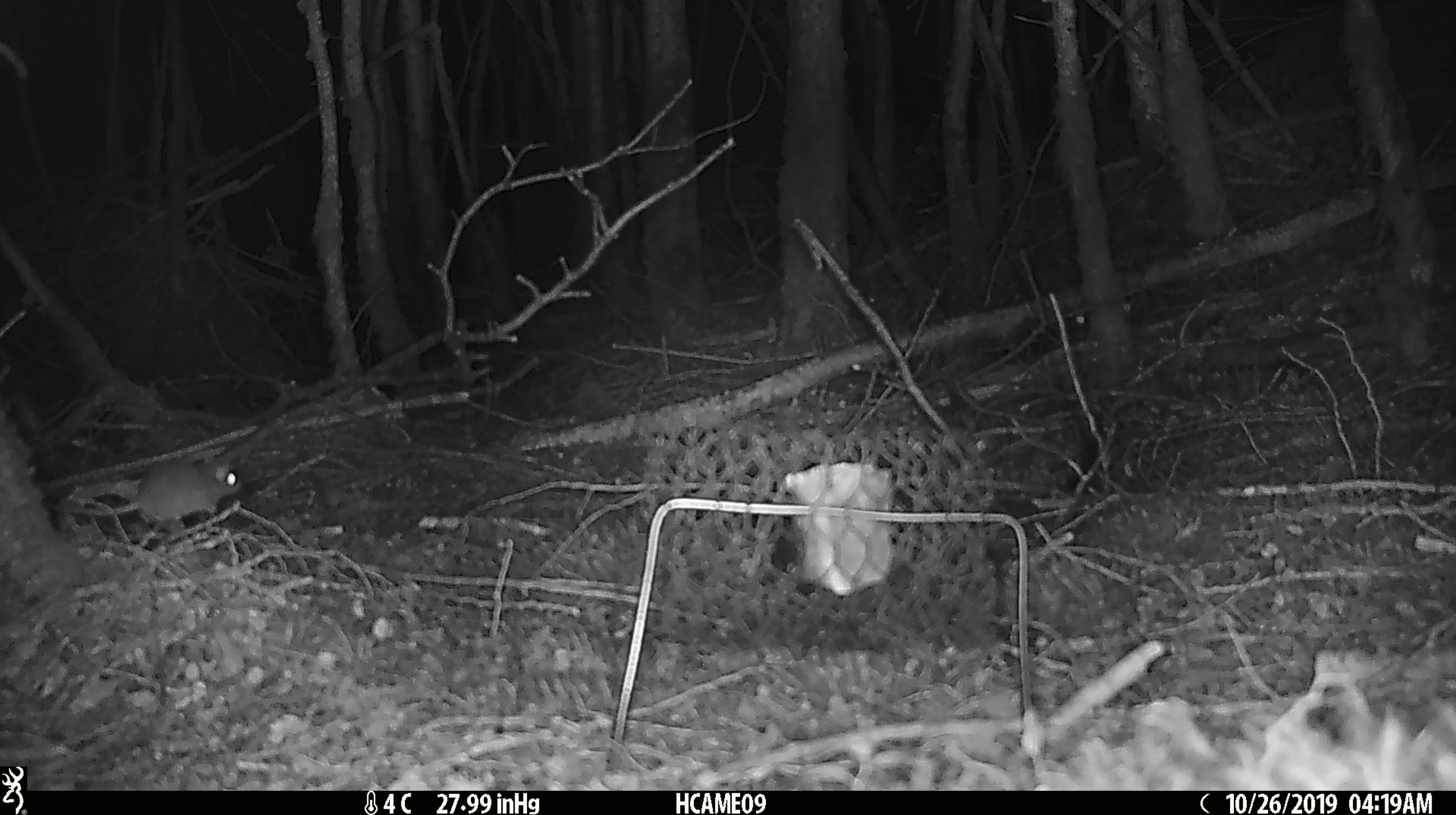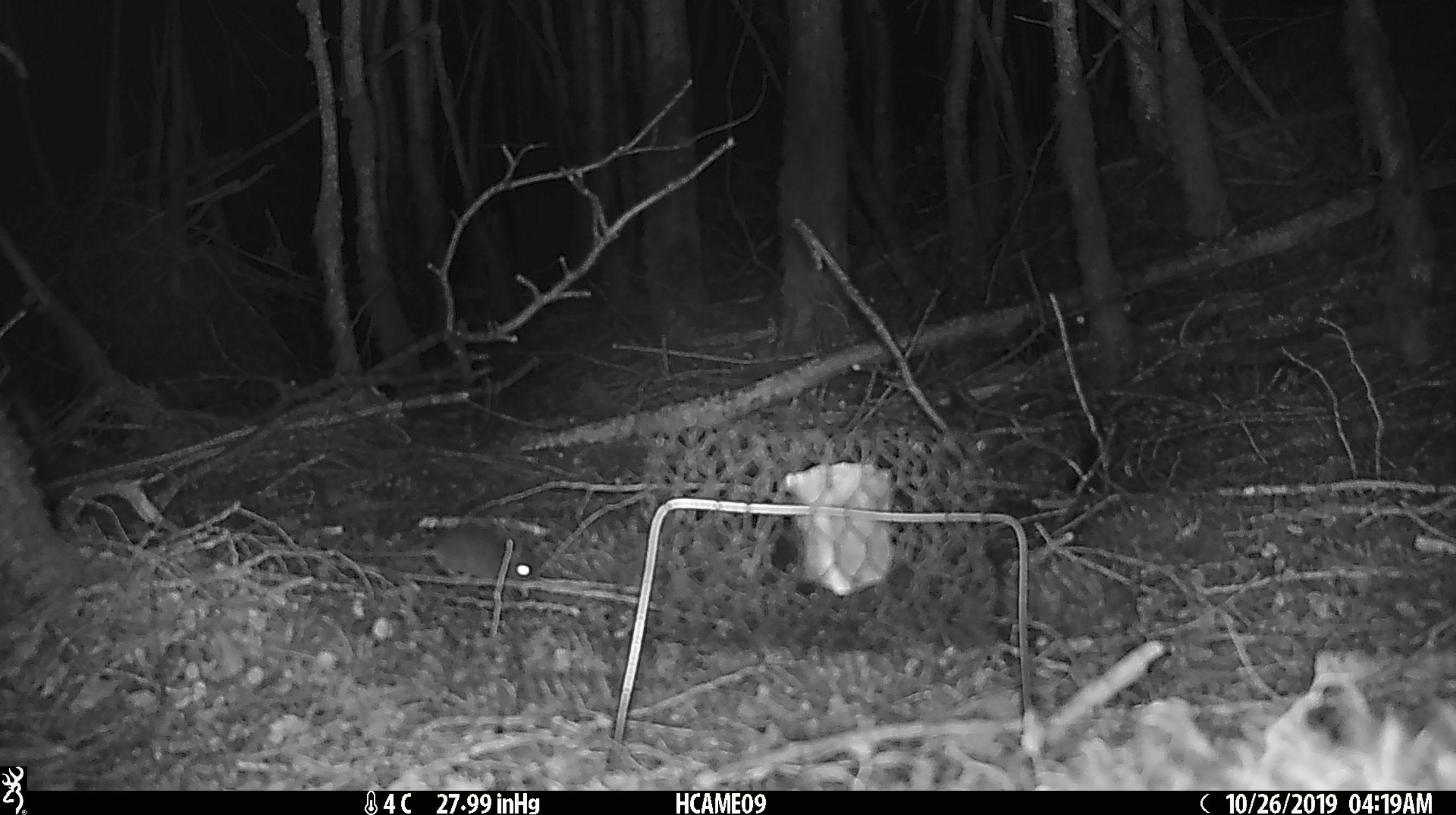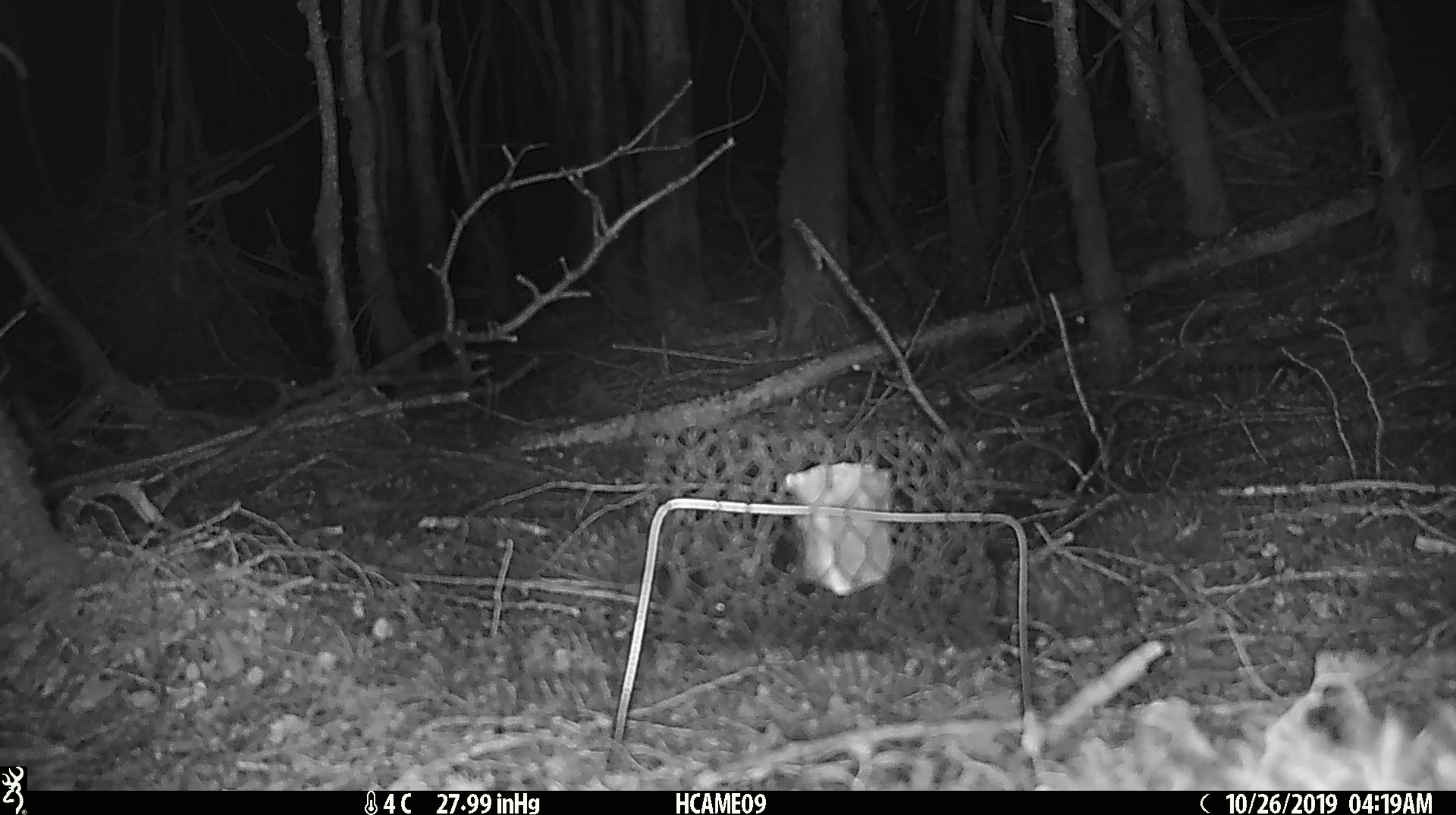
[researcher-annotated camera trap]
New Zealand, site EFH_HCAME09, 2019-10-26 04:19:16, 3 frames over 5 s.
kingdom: Animalia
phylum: Chordata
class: Mammalia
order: Rodentia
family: Muridae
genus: Mus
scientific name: Mus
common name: mouse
Mouse (Mus).